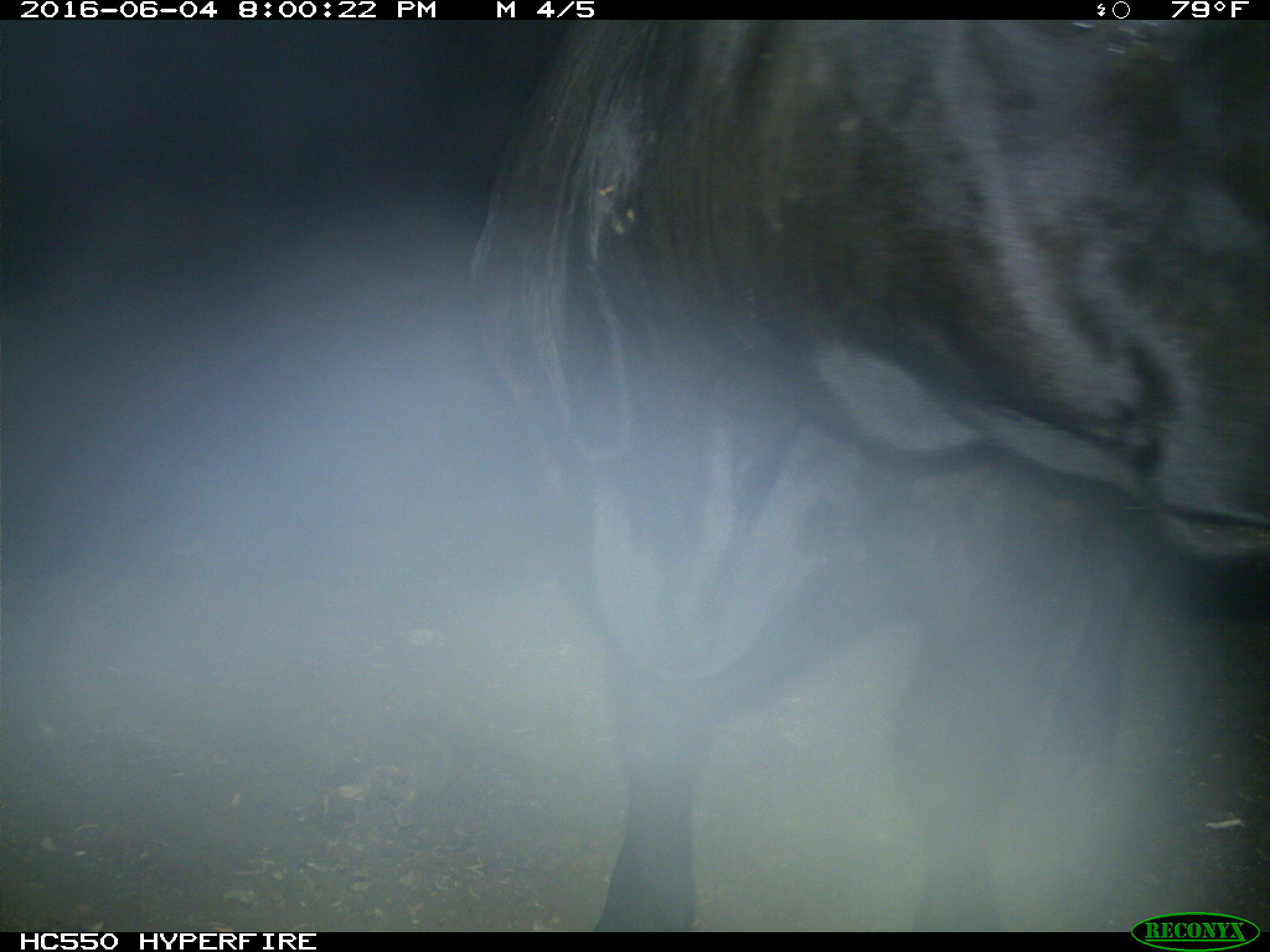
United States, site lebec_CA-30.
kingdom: Animalia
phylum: Chordata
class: Mammalia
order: Artiodactyla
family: Bovidae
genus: Bos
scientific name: Bos taurus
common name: domestic cow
Bos taurus (domestic cow).